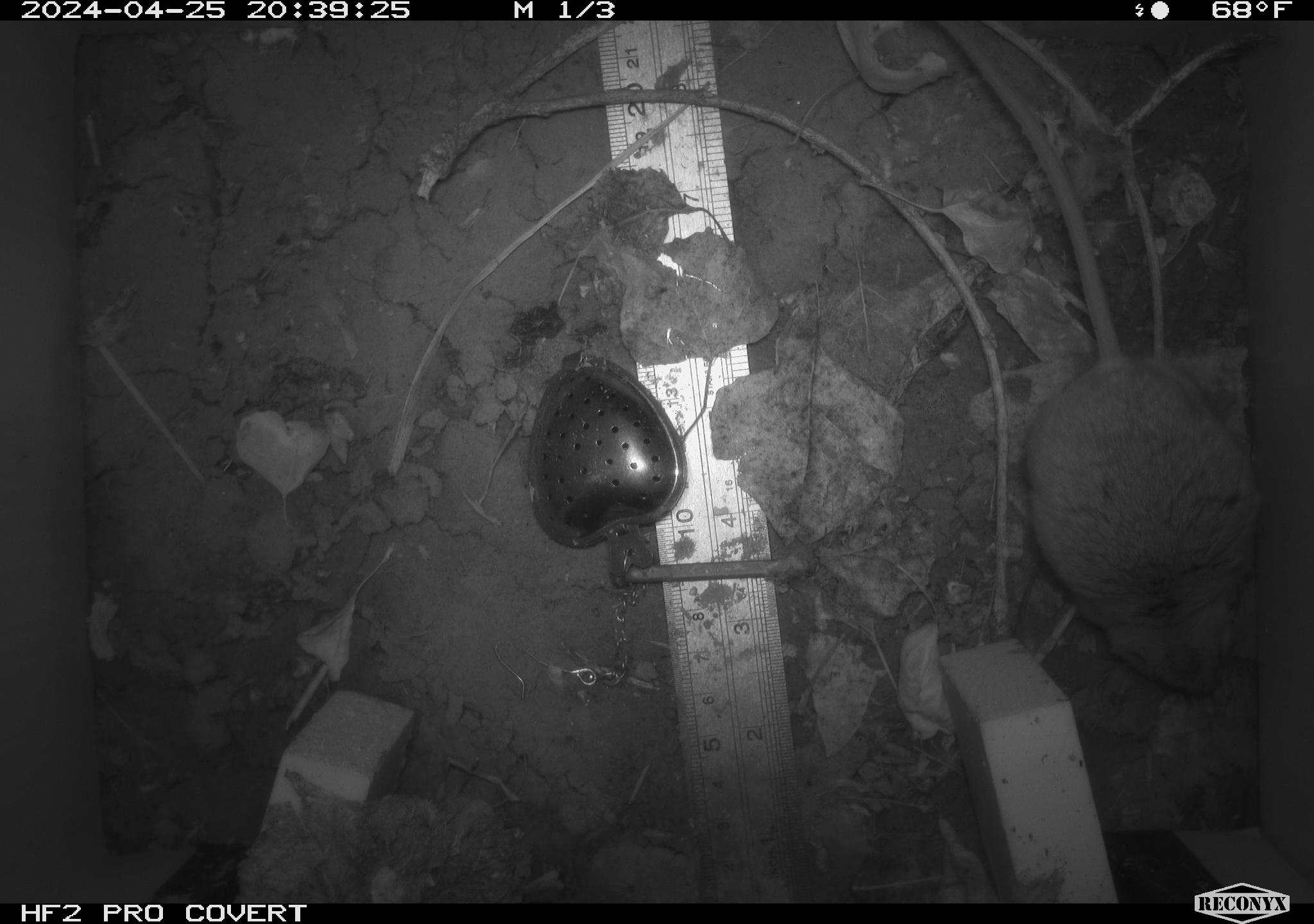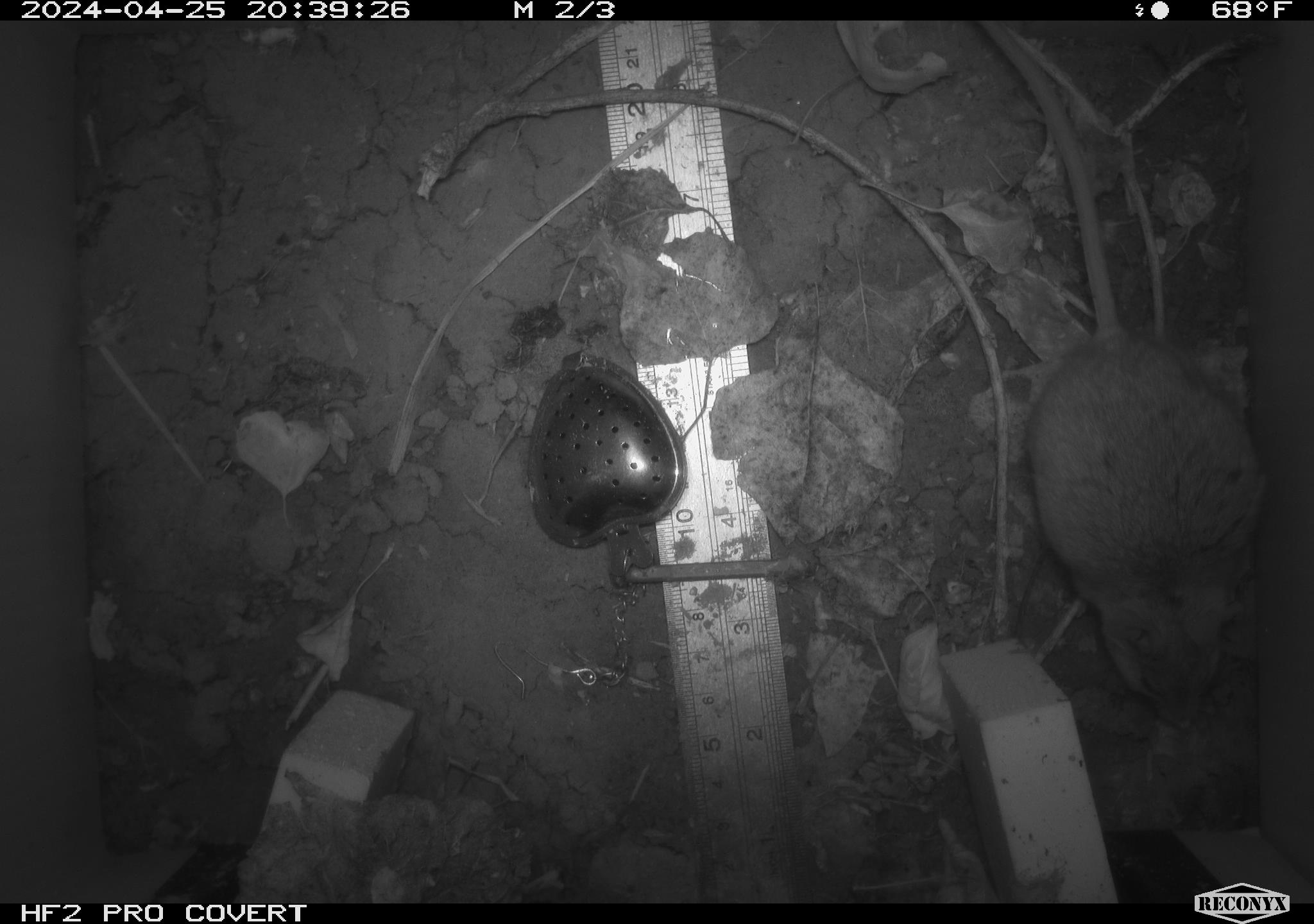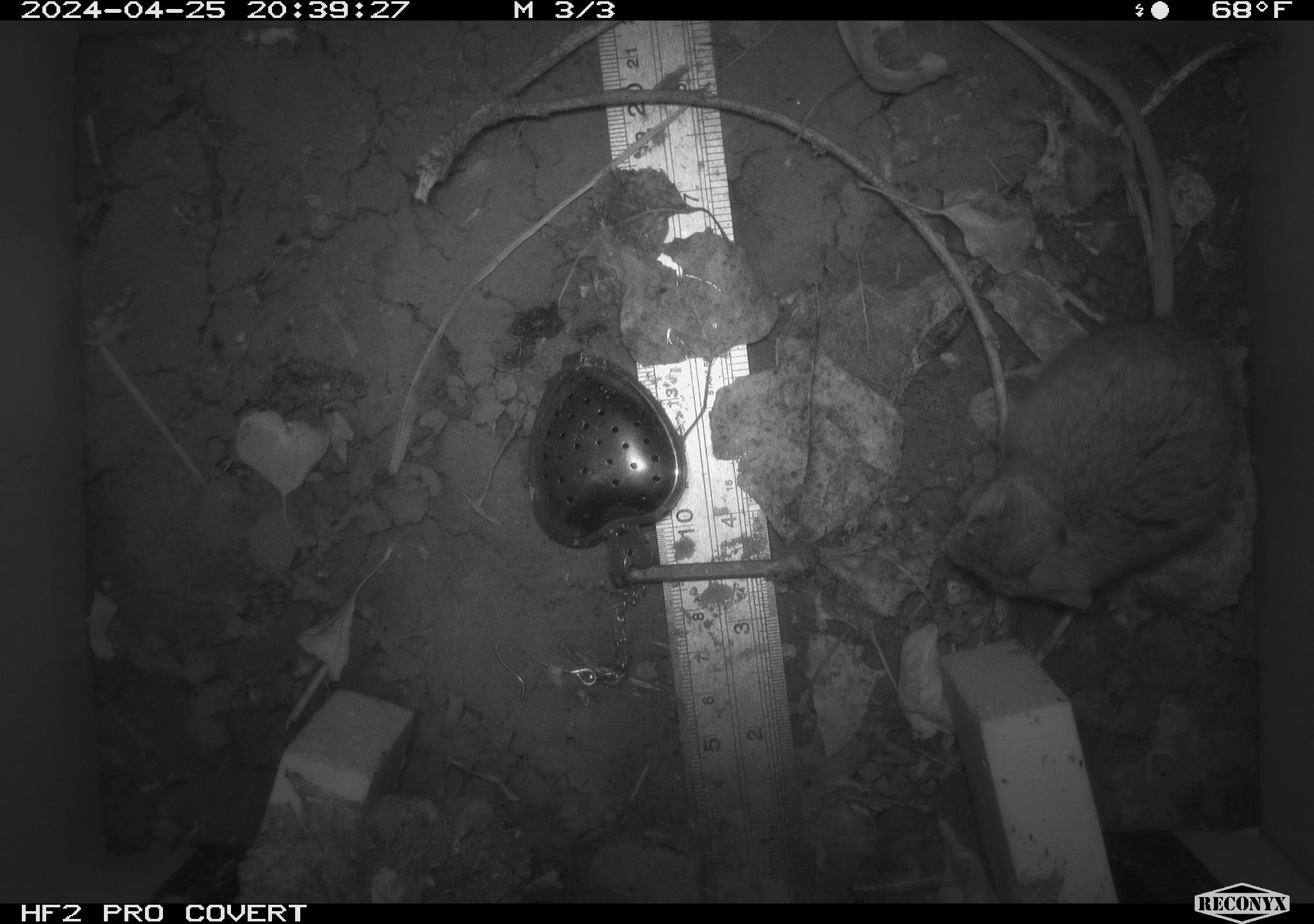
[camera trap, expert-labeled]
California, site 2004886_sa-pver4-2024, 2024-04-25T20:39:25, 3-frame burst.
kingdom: Animalia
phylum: Chordata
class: Mammalia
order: Rodentia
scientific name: Rodentia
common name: mouse species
Mouse species (Rodentia).